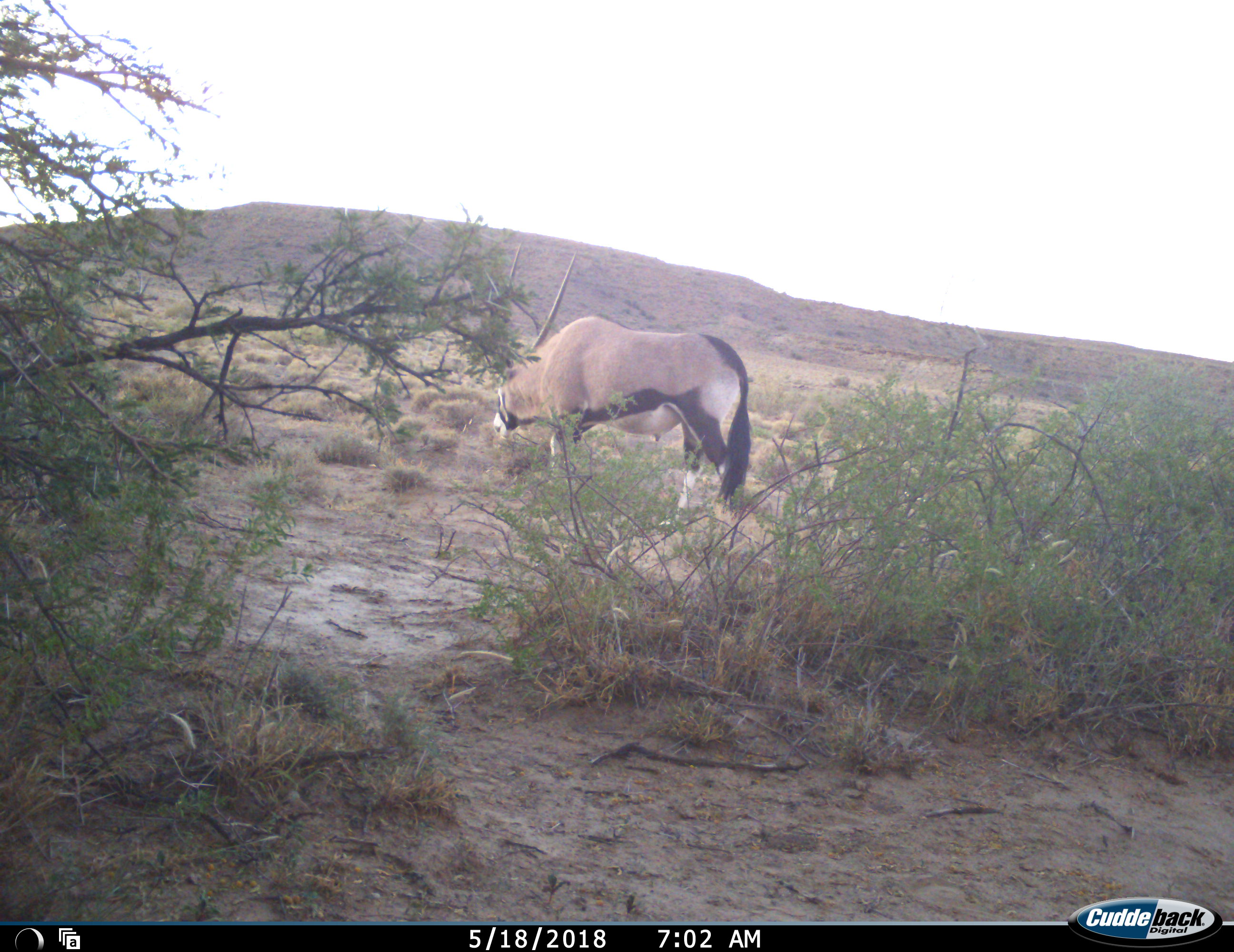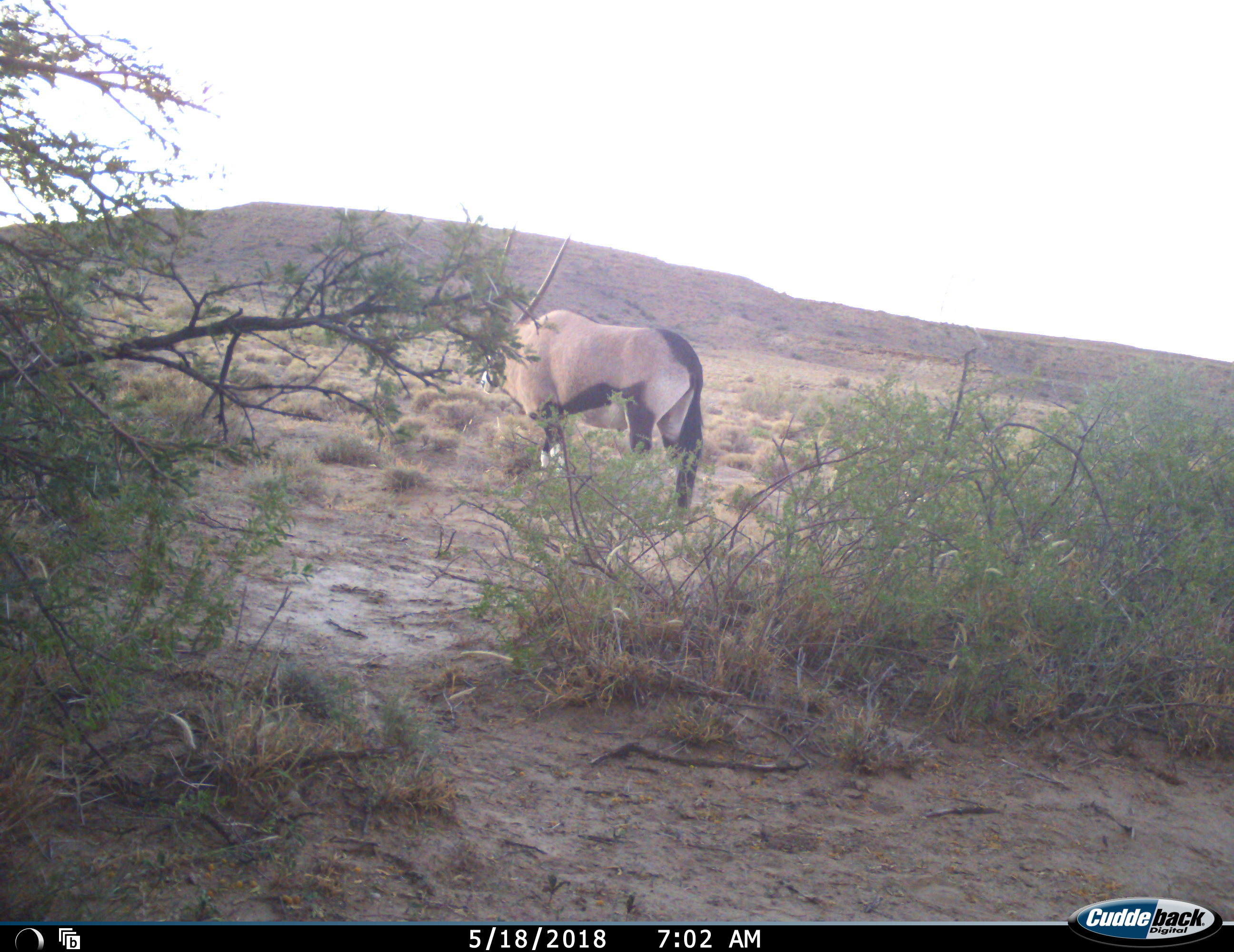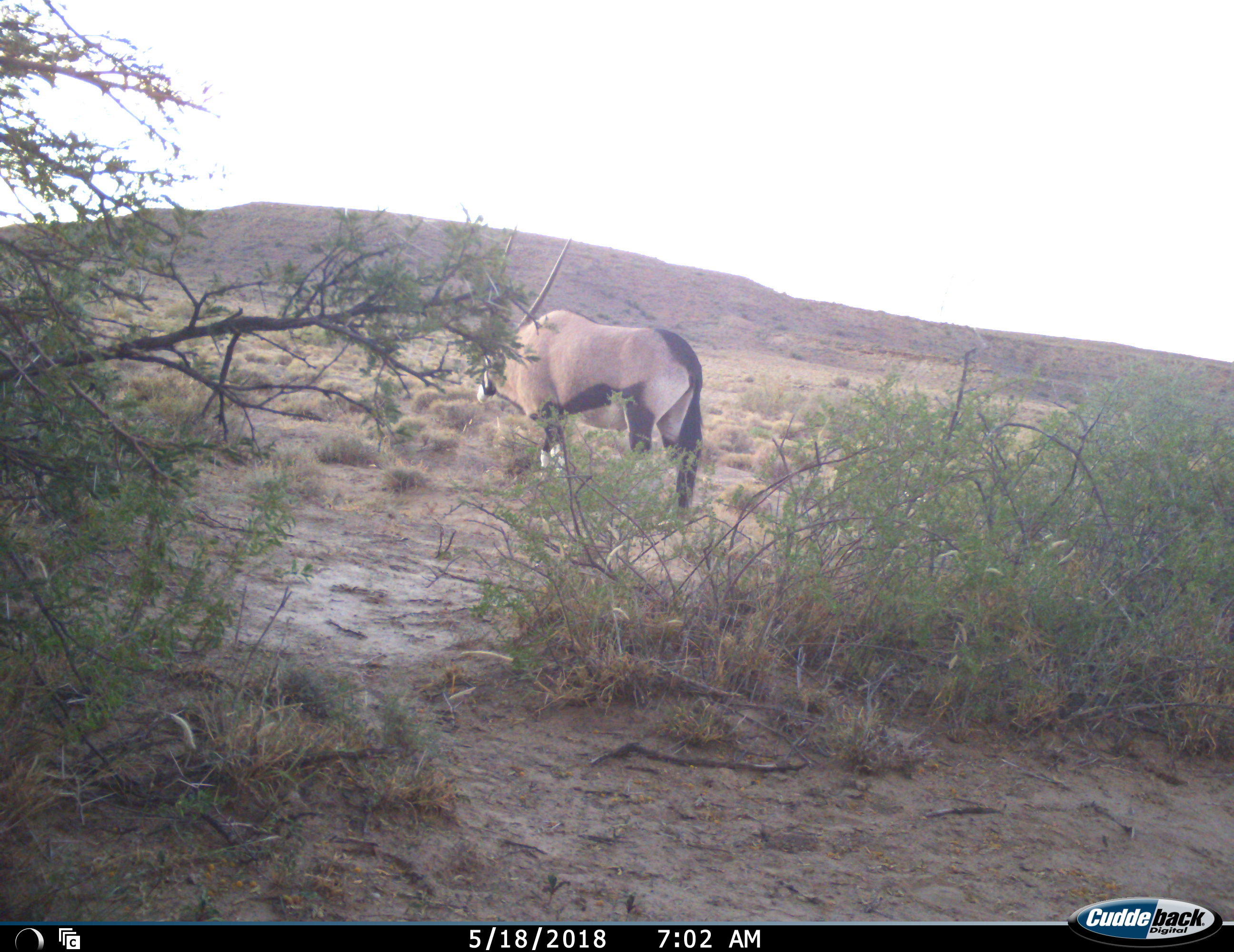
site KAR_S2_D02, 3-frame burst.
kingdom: Animalia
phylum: Chordata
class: Mammalia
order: Artiodactyla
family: Bovidae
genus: Oryx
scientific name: Oryx gazella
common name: gemsbok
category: oryx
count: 1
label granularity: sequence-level